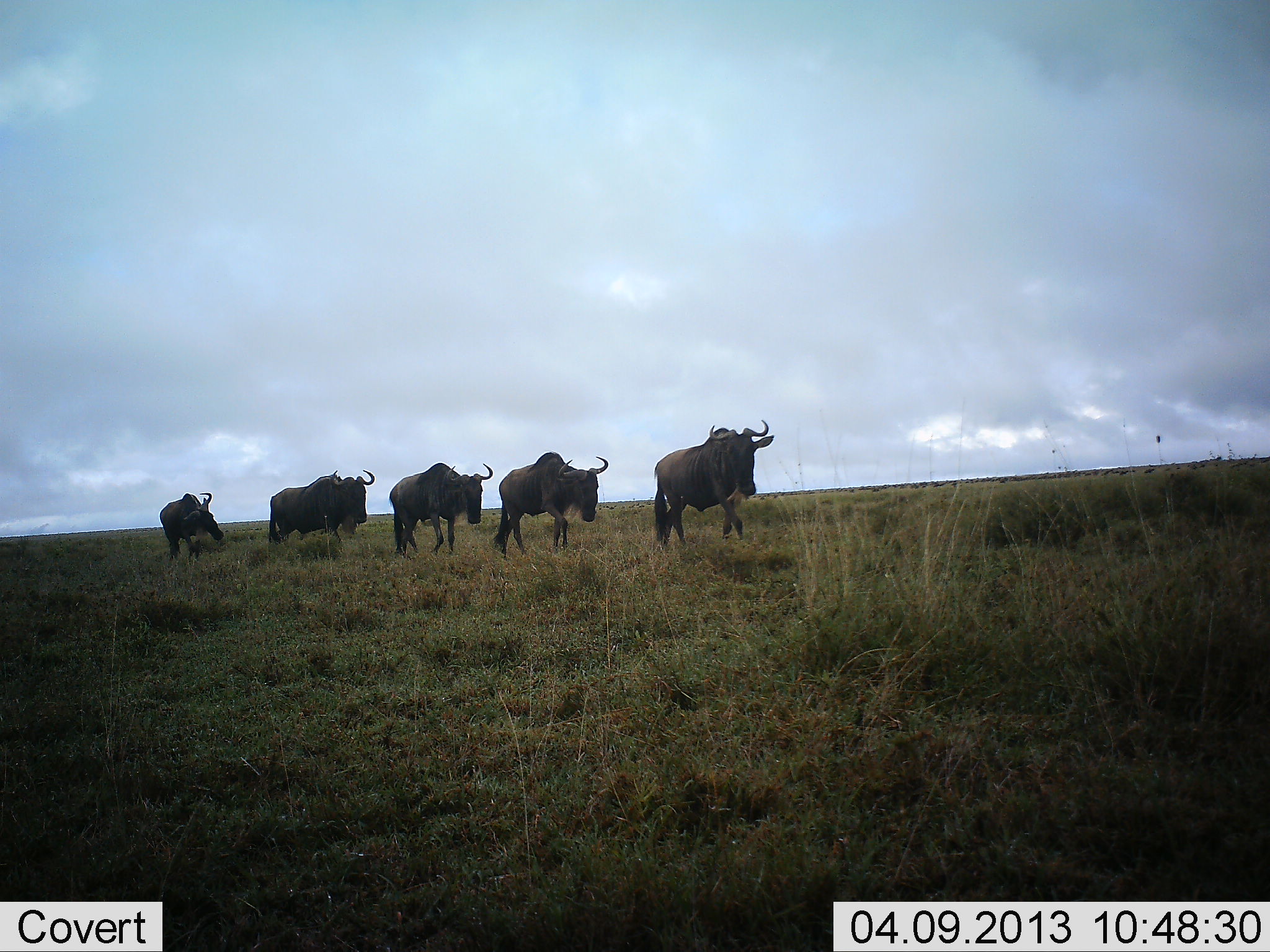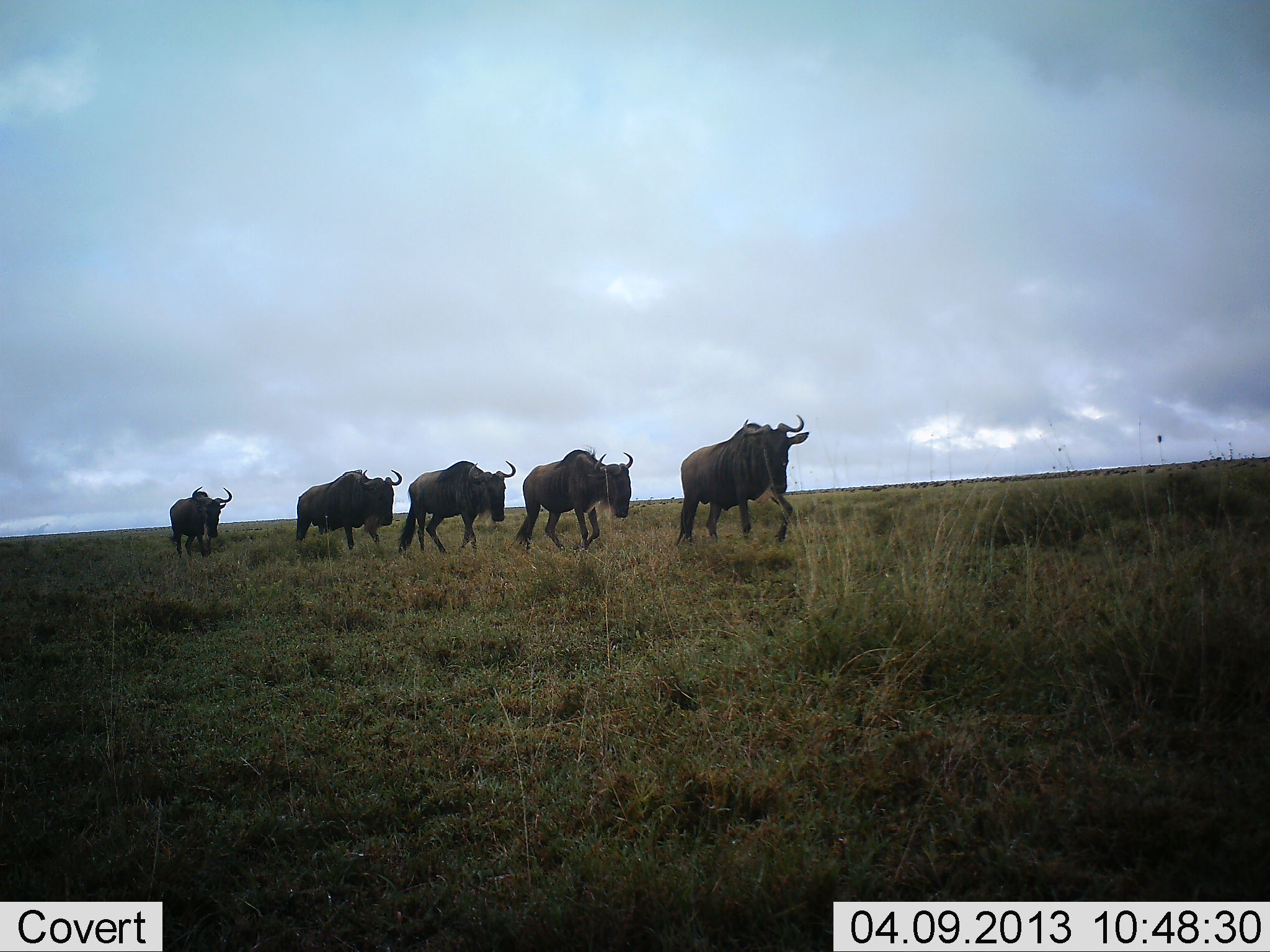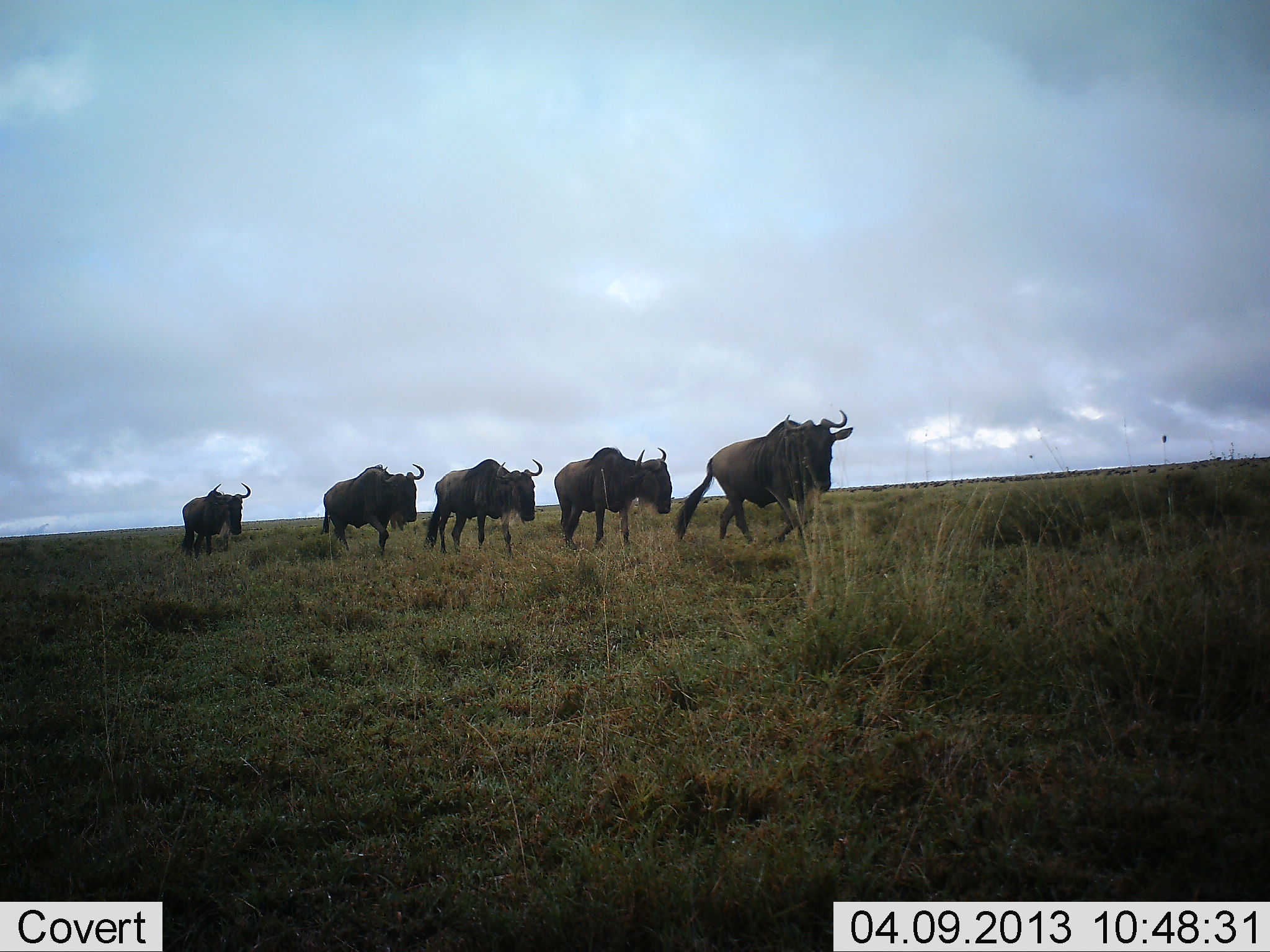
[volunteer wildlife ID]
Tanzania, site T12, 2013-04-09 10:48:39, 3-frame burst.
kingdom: Animalia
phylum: Chordata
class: Mammalia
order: Artiodactyla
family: Bovidae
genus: Connochaetes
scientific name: Connochaetes taurinus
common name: blue wildebeest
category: wildebeest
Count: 5.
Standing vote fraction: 8%.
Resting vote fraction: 0%.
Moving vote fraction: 100%.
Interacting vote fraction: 0%.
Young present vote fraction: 0%.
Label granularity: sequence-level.